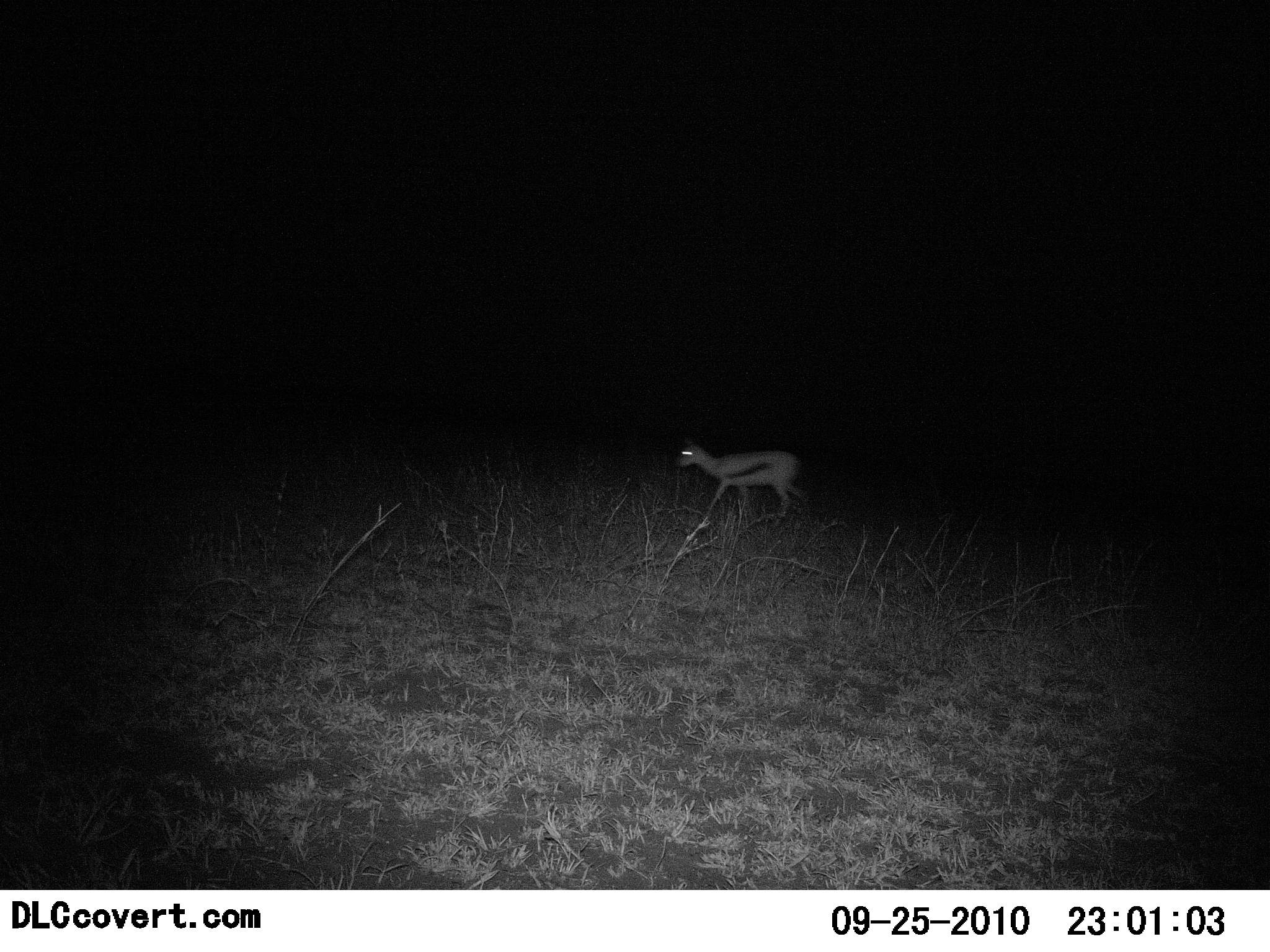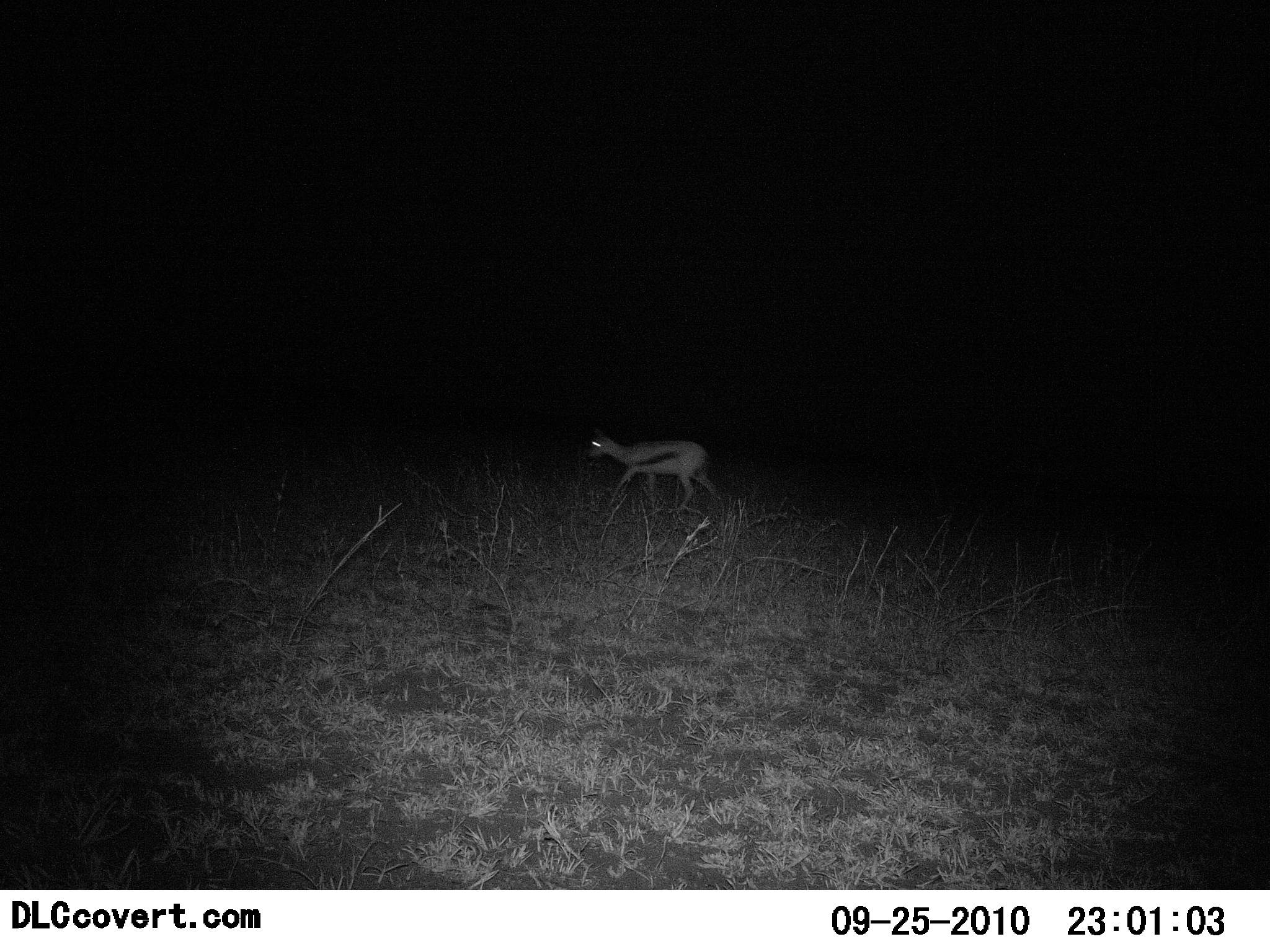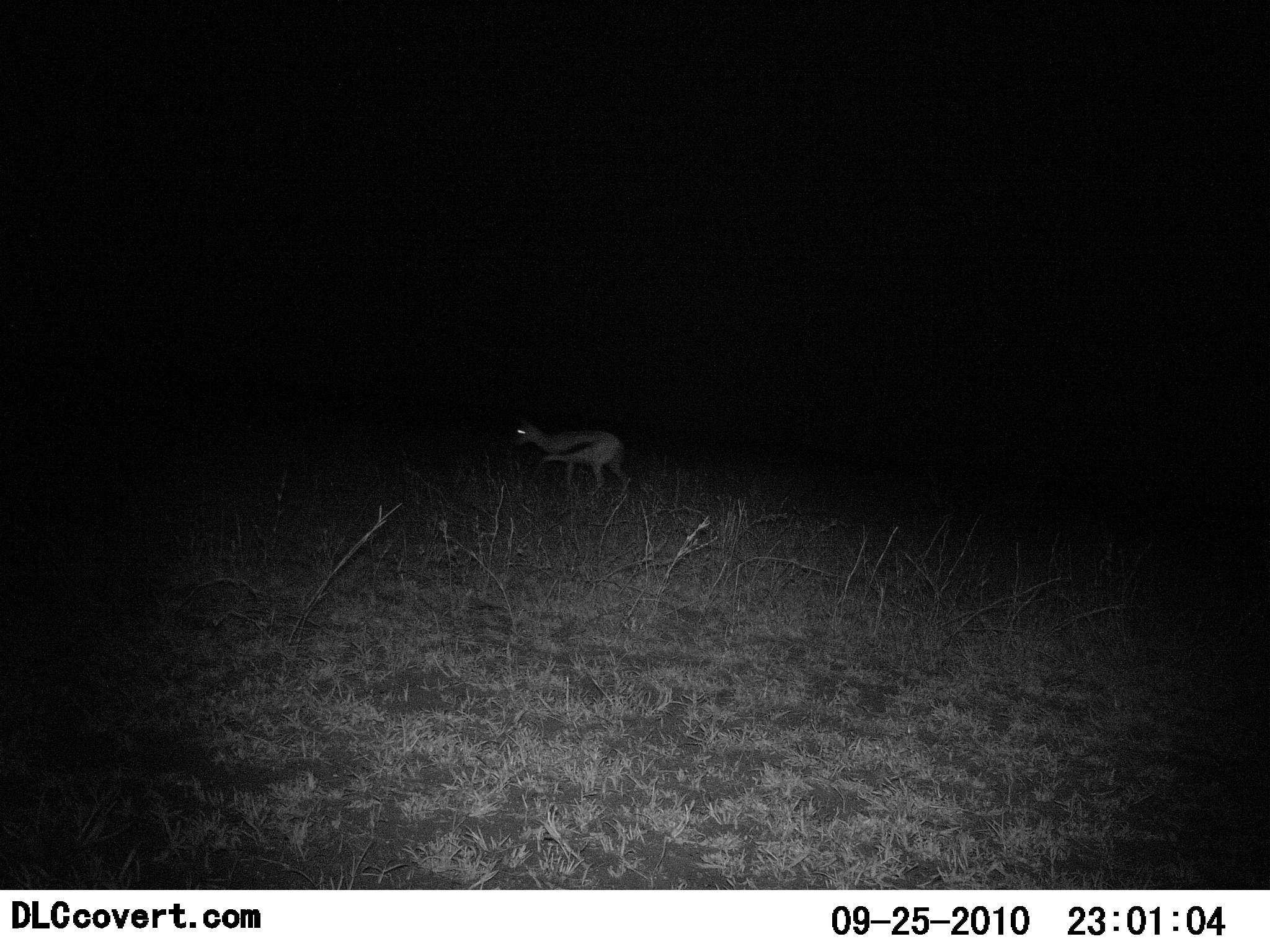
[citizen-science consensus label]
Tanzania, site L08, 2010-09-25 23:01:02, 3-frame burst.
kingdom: Animalia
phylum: Chordata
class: Mammalia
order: Artiodactyla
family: Bovidae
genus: Eudorcas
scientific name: Eudorcas thomsonii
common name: thomson's gazelle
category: gazellethomsons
Gazellethomsons (thomson's gazelle) (Eudorcas thomsonii), count 1. Behavior (volunteer vote fractions): standing 0%, resting 0%, moving 100%, interacting 0%. Young present (vote fraction): 0%. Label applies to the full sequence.